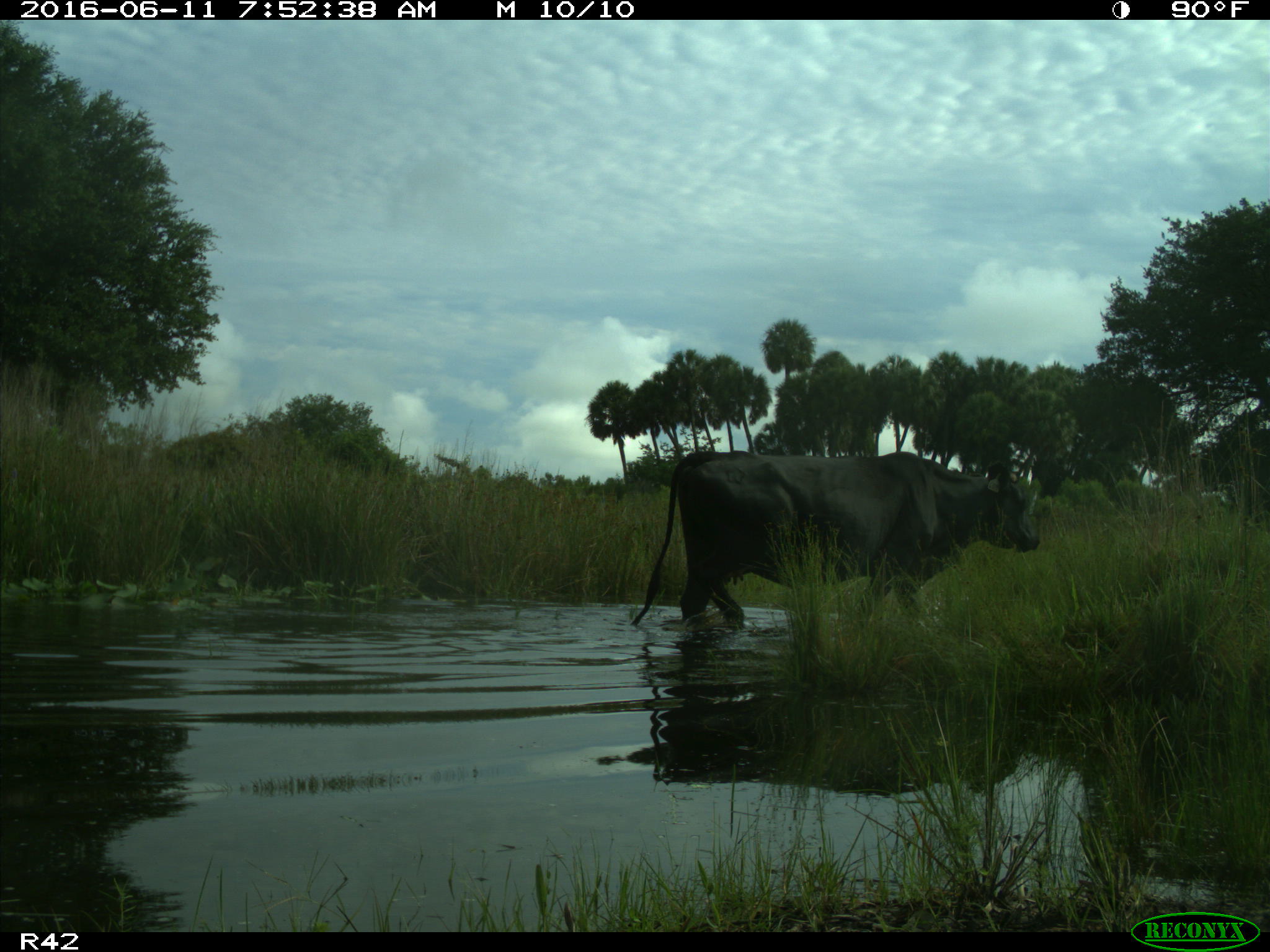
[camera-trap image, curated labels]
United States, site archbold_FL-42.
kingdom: Animalia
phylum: Chordata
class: Mammalia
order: Artiodactyla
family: Bovidae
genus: Bos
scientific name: Bos taurus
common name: domestic cow